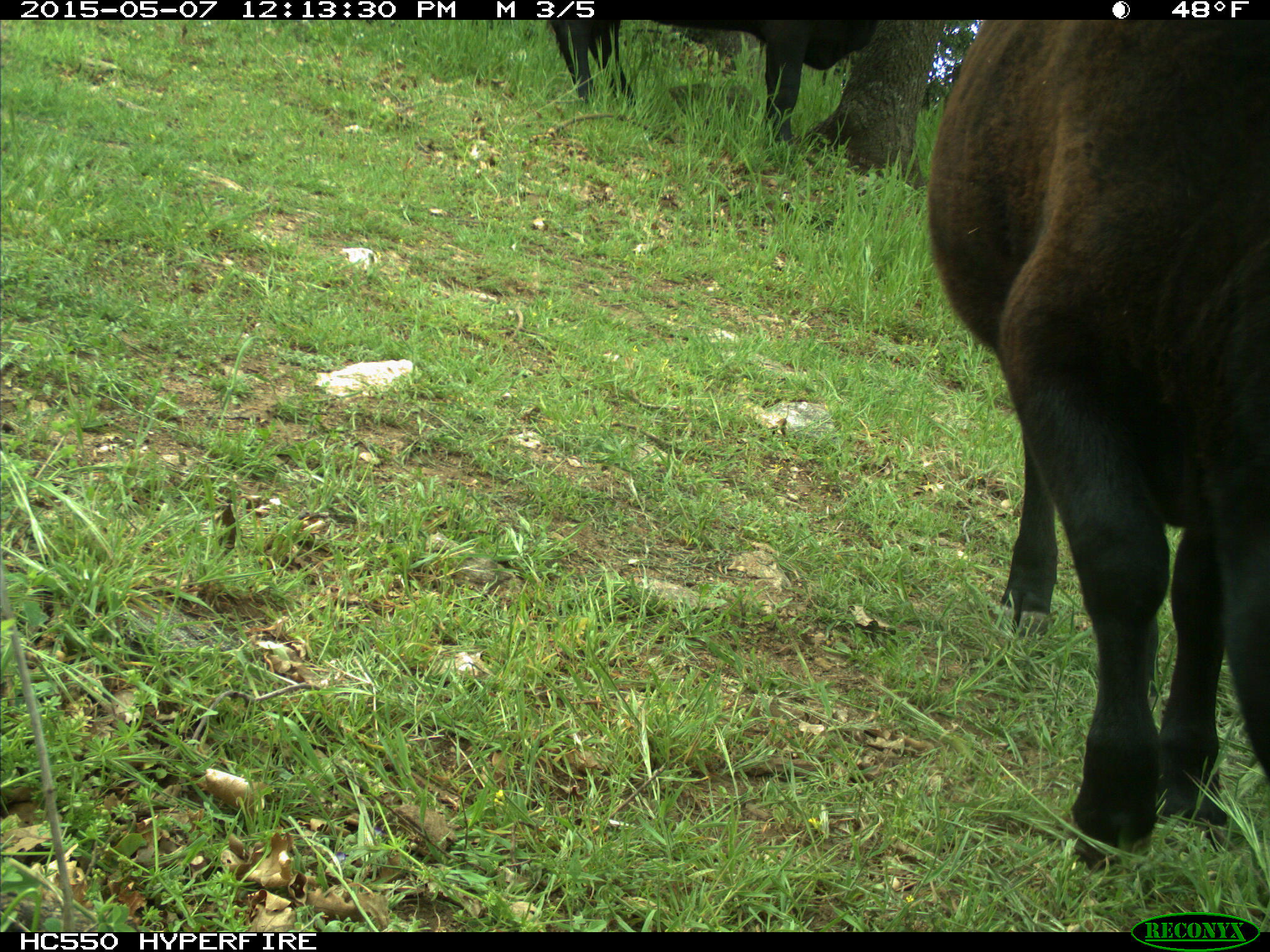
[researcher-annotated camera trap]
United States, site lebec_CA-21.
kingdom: Animalia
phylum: Chordata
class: Mammalia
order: Artiodactyla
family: Bovidae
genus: Bos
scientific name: Bos taurus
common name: domestic cow